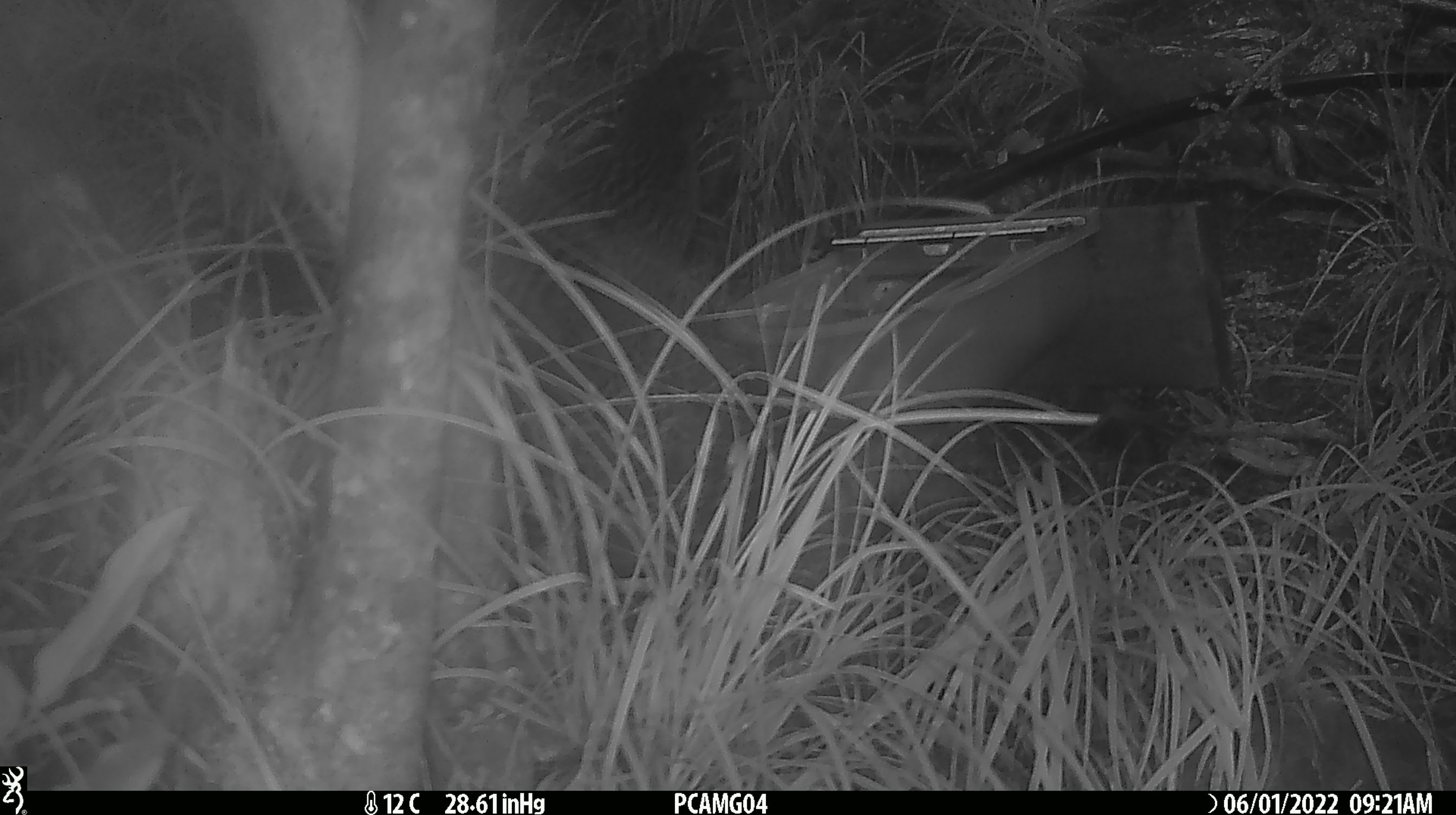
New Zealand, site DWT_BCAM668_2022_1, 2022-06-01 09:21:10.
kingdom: Animalia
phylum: Chordata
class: Aves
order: Gruiformes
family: Rallidae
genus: Gallirallus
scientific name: Gallirallus australis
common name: weka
Weka (Gallirallus australis).